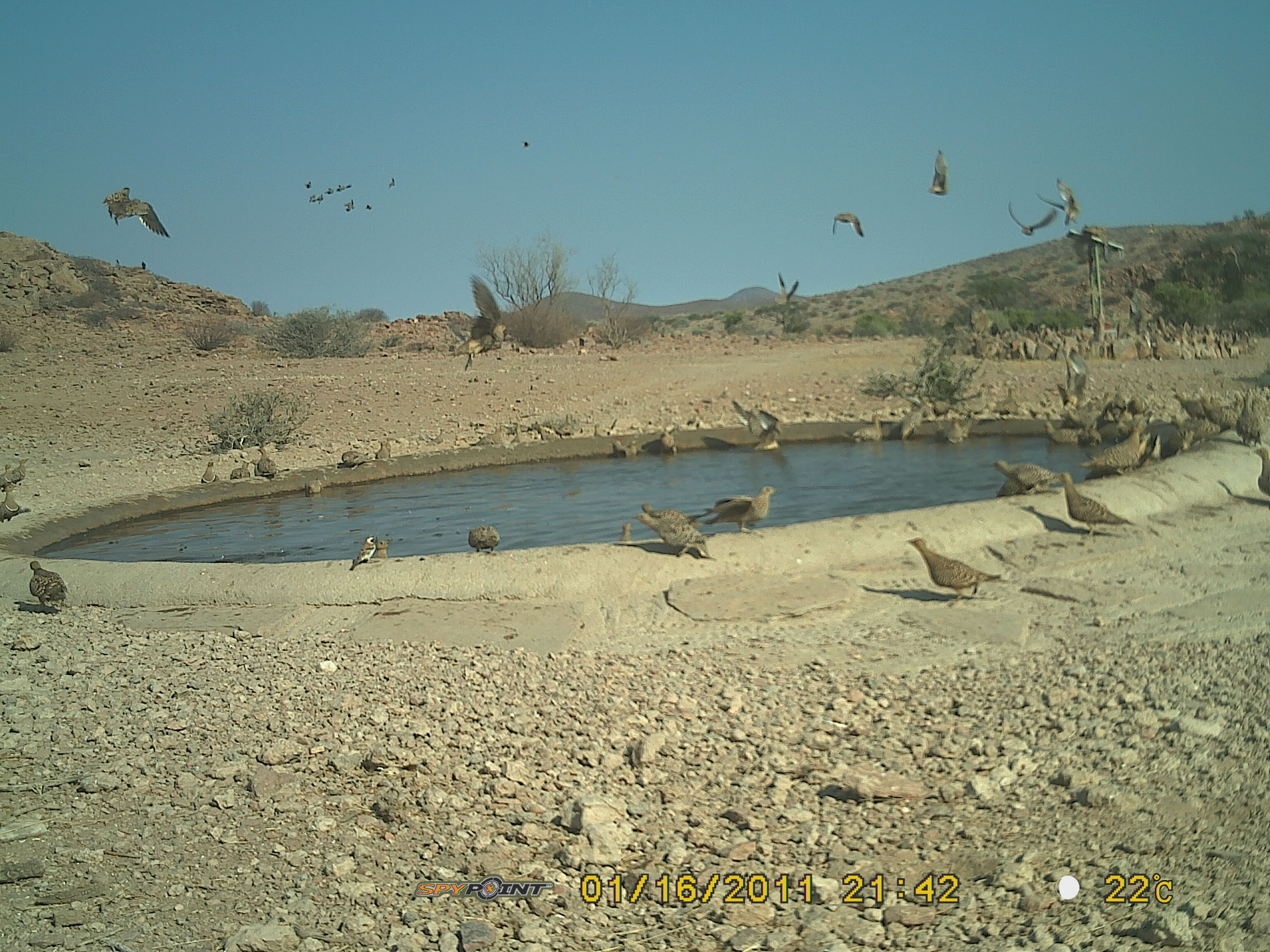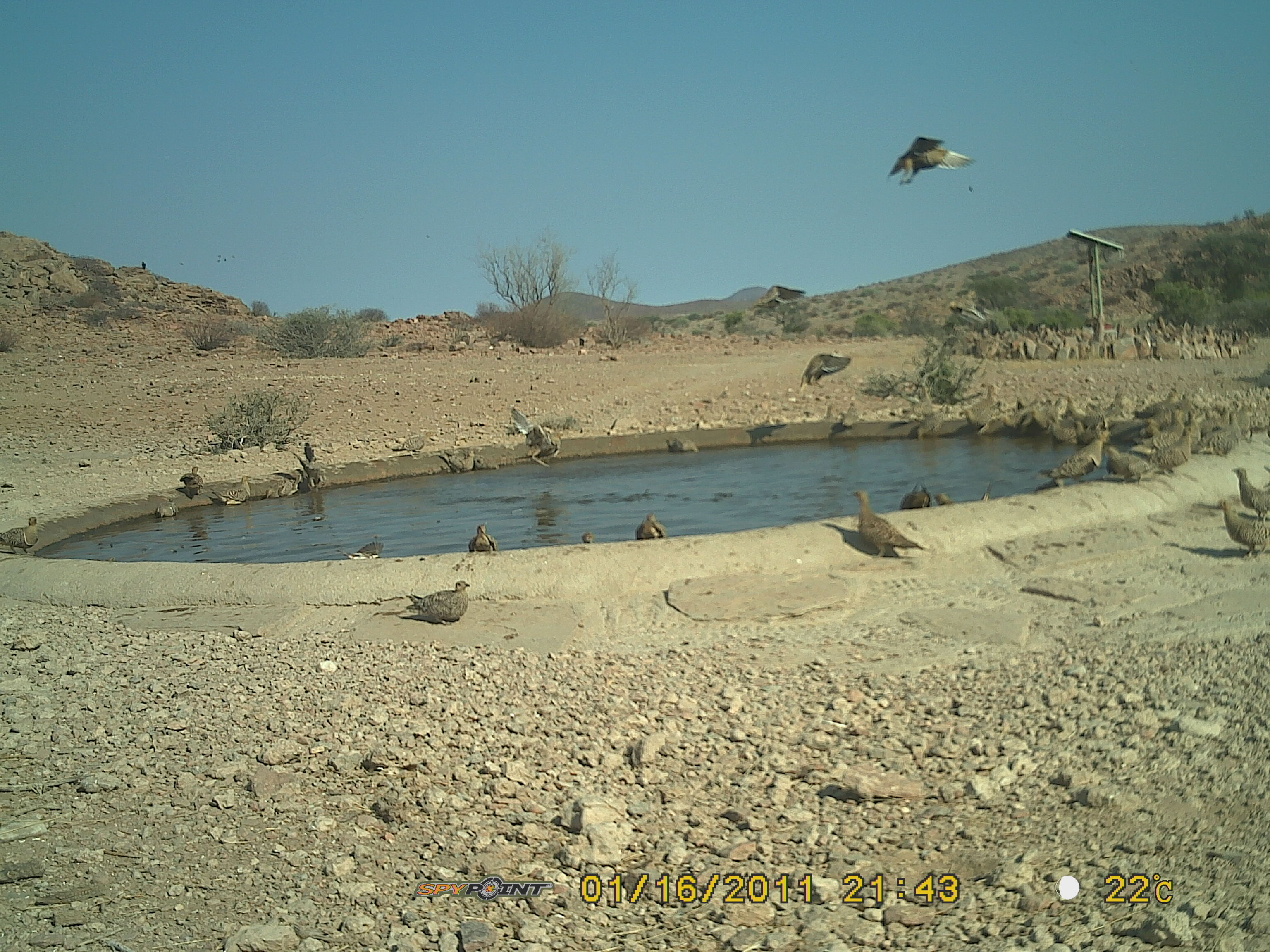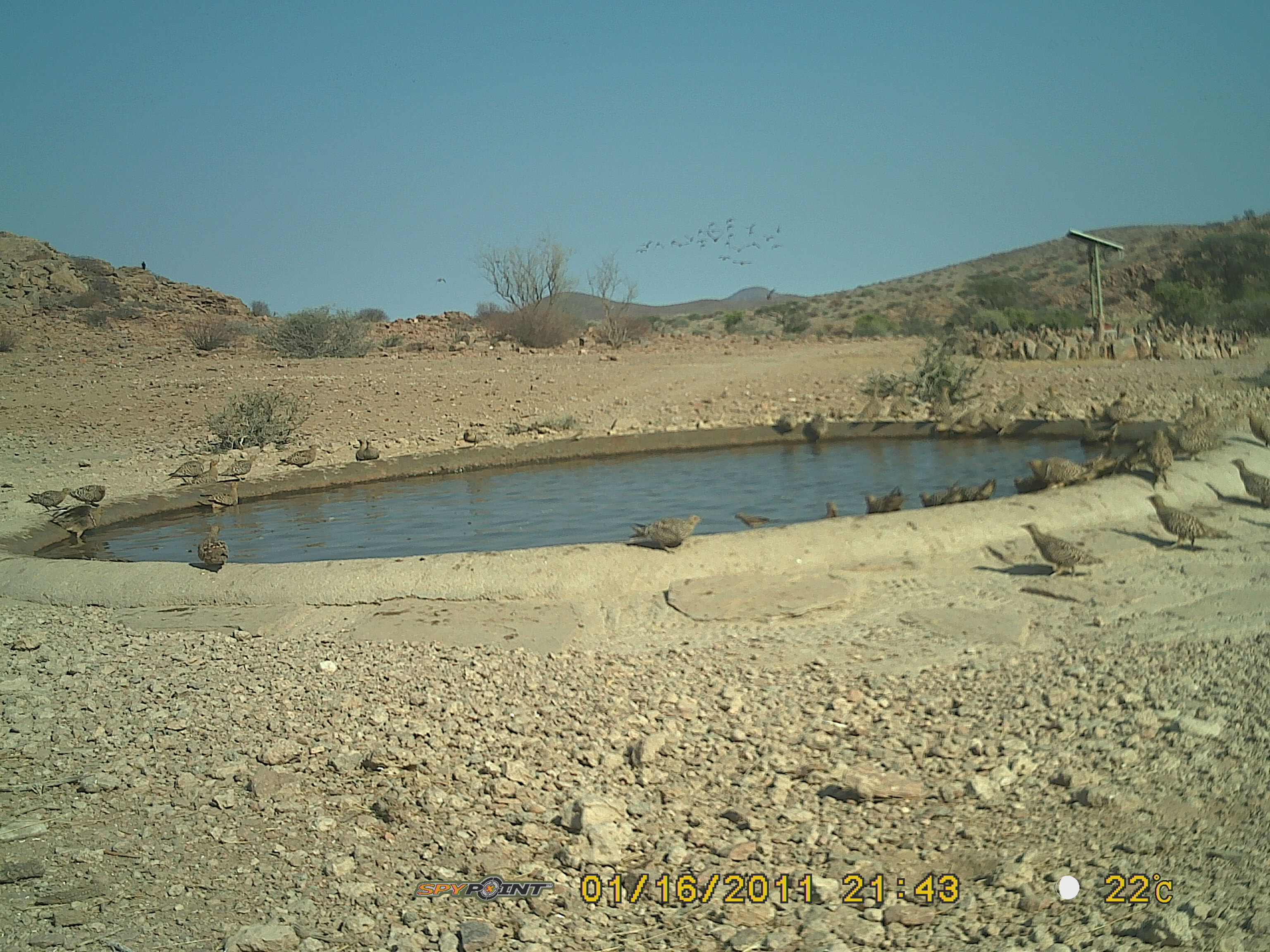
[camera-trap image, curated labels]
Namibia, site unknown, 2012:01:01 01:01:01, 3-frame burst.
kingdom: Animalia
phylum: Chordata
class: Aves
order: Pterocliformes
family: Pteroclidae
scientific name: Pteroclidae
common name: sandgrouse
Pteroclidae (sandgrouse).